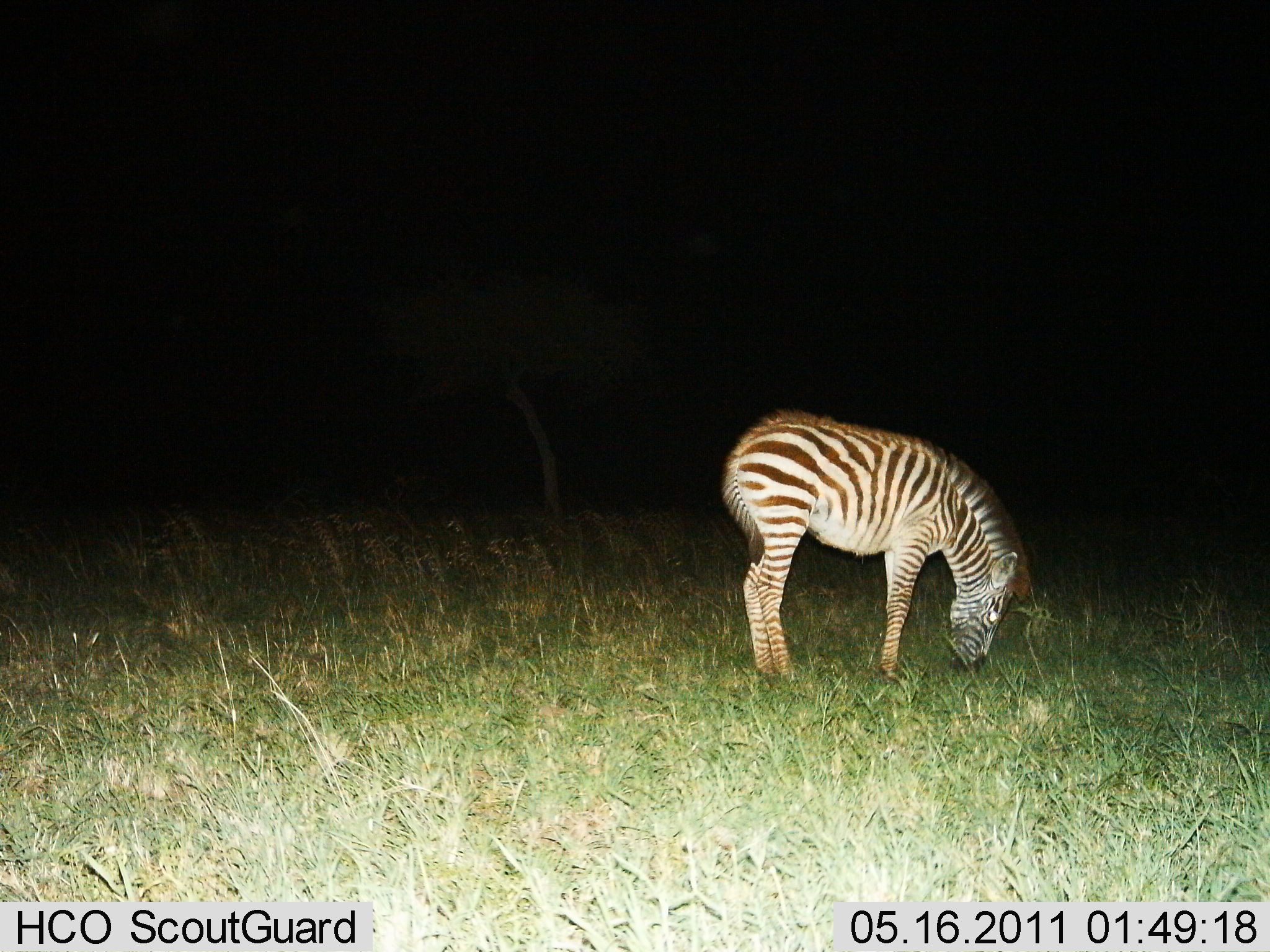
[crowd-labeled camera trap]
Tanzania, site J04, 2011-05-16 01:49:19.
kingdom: Animalia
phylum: Chordata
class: Mammalia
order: Perissodactyla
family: Equidae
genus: Equus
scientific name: Equus quagga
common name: plains zebra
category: zebra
Zebra (plains zebra) (Equus quagga), count 1. Behavior (volunteer vote fractions): standing 47%, resting 0%, moving 0%, interacting 0%. Young present (vote fraction): 20%. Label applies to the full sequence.